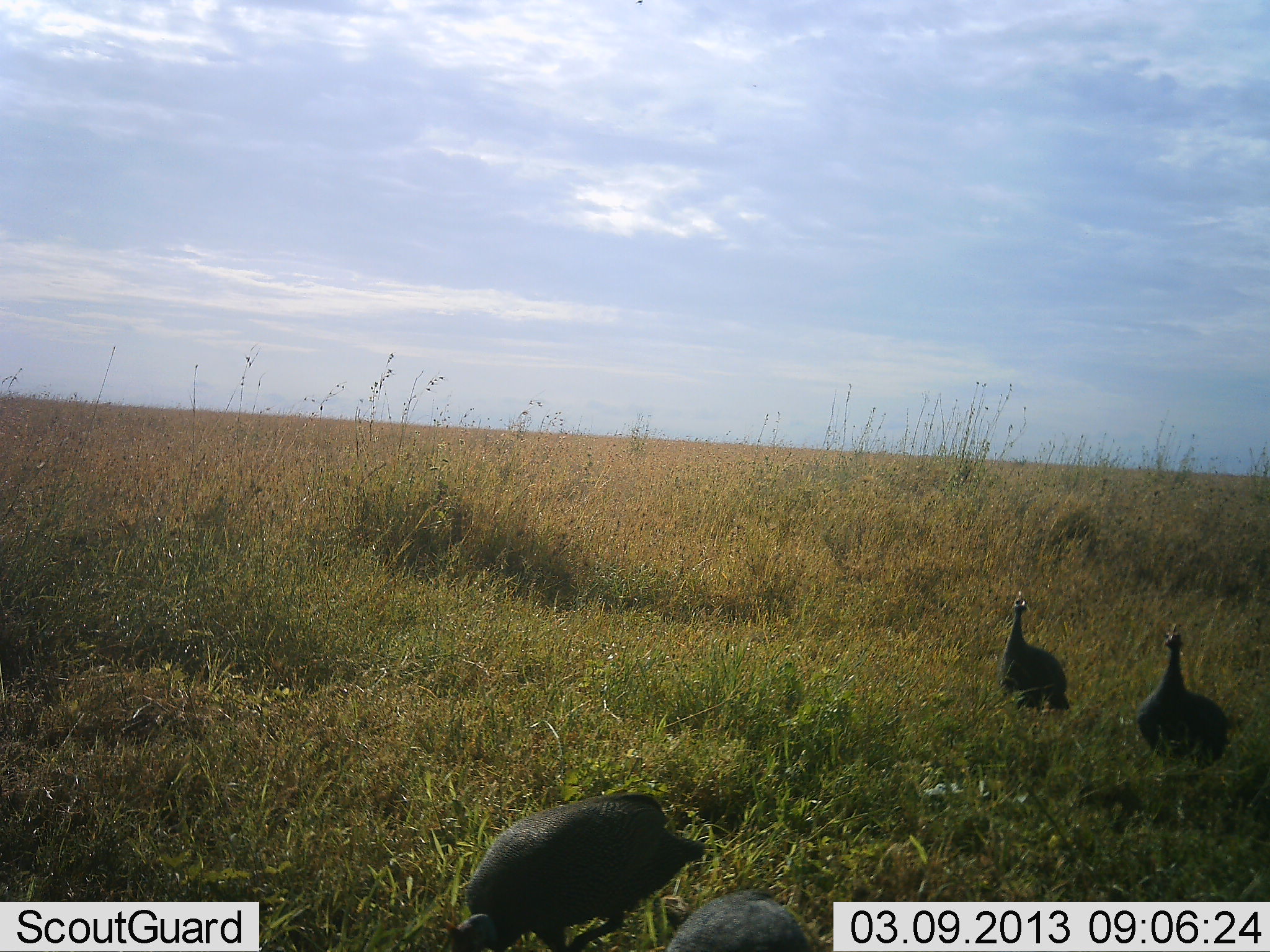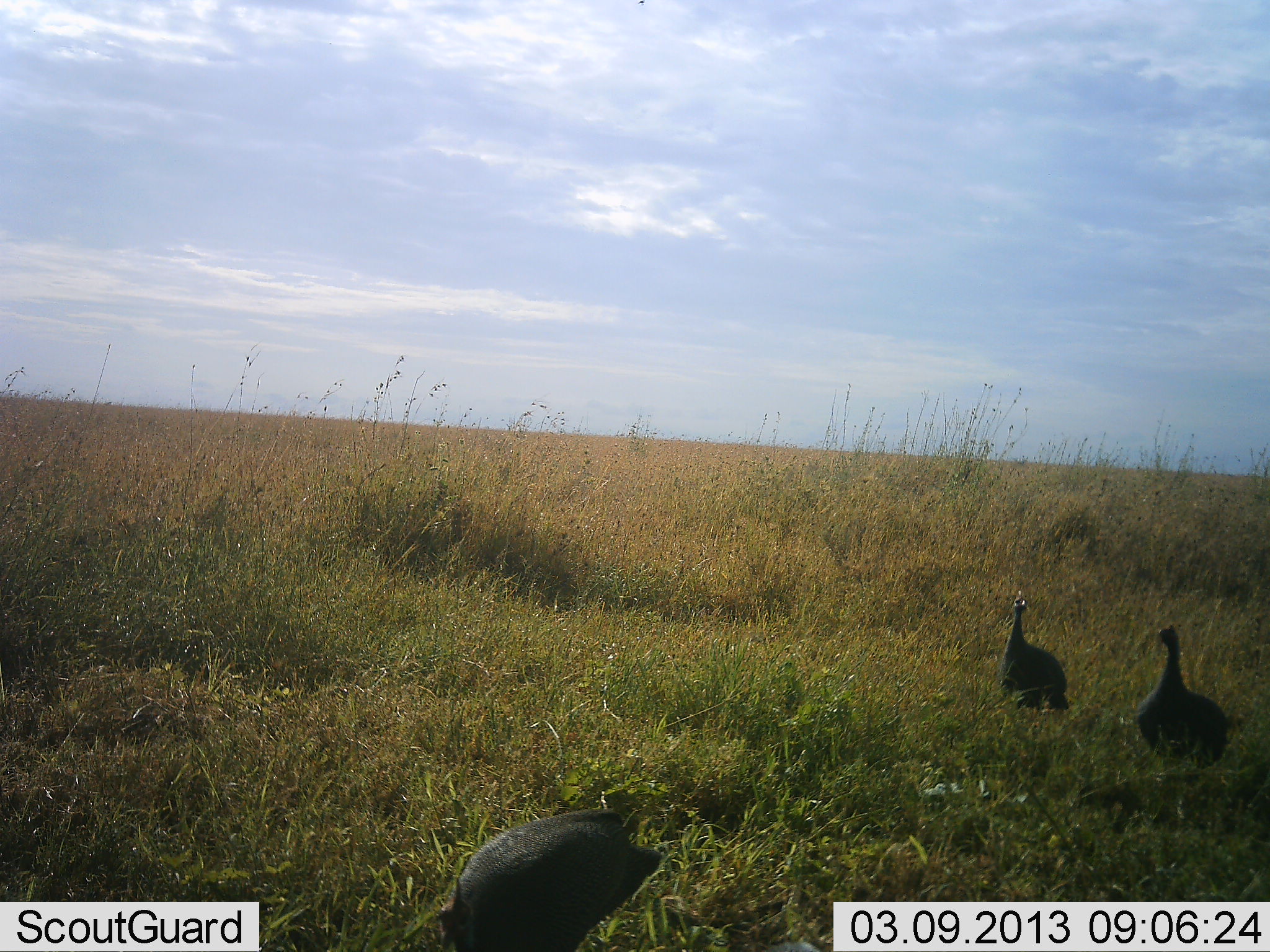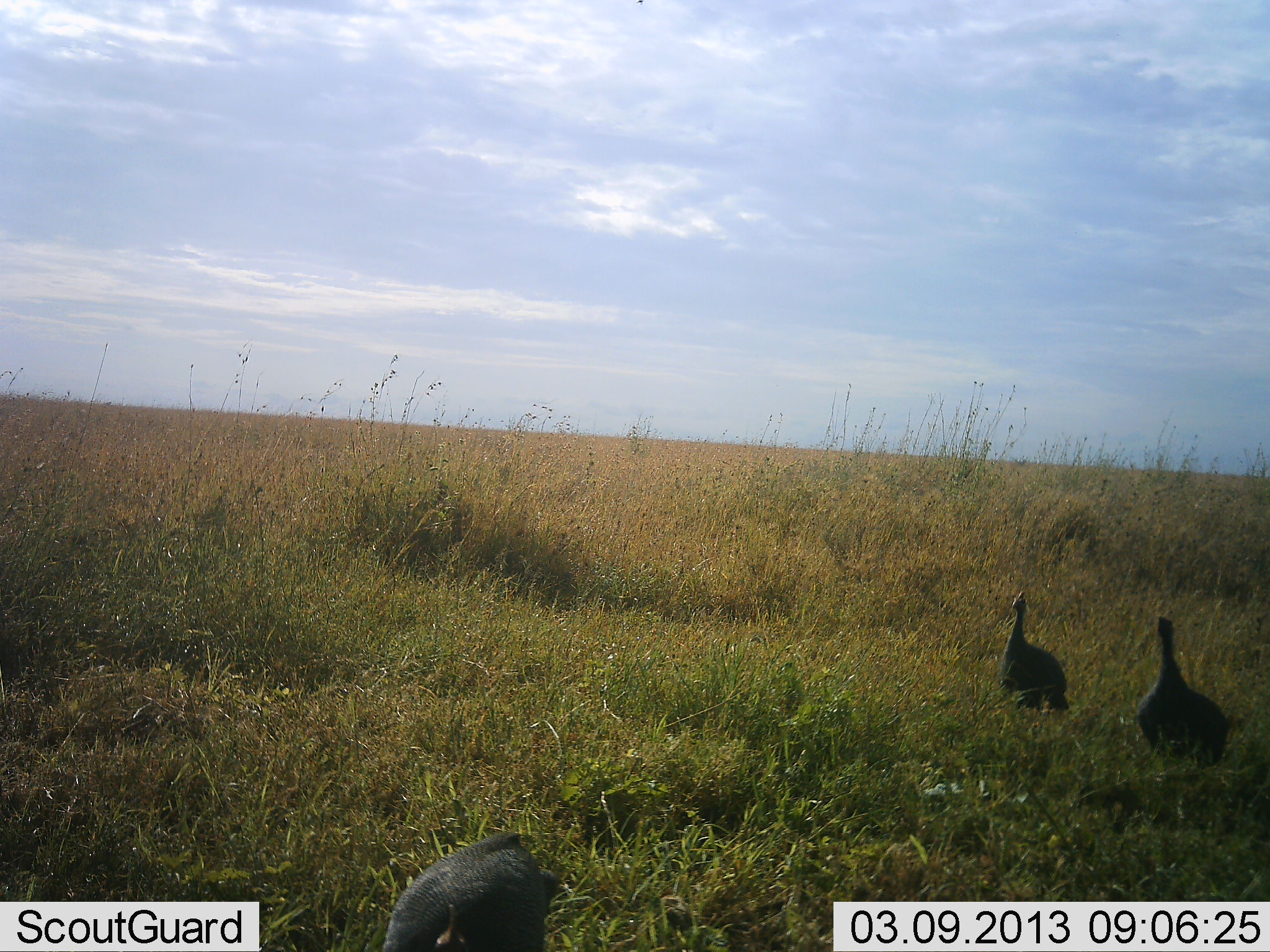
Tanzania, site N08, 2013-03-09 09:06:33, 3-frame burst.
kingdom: Animalia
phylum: Chordata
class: Aves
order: Galliformes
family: Numididae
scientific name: Numididae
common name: guinea fowl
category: guineafowl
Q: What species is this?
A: Guineafowl (guinea fowl) (Numididae).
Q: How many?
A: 3.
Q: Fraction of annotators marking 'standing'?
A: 86%.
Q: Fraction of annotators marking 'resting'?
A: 0%.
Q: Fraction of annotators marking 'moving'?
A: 35%.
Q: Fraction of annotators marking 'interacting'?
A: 3%.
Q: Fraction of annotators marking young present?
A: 0%.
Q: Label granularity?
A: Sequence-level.